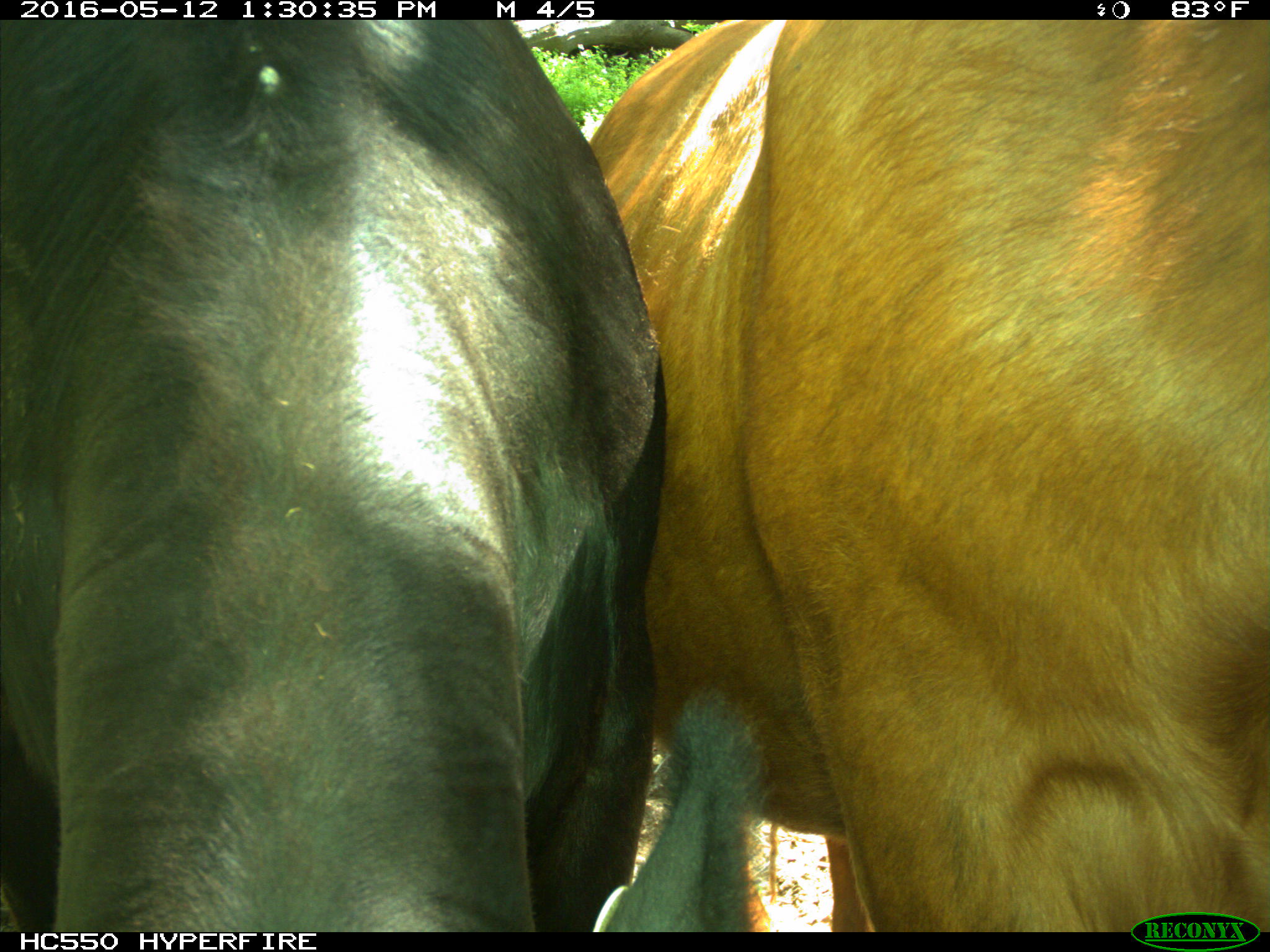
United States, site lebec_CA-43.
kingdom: Animalia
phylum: Chordata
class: Mammalia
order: Artiodactyla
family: Bovidae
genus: Bos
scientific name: Bos taurus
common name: domestic cow